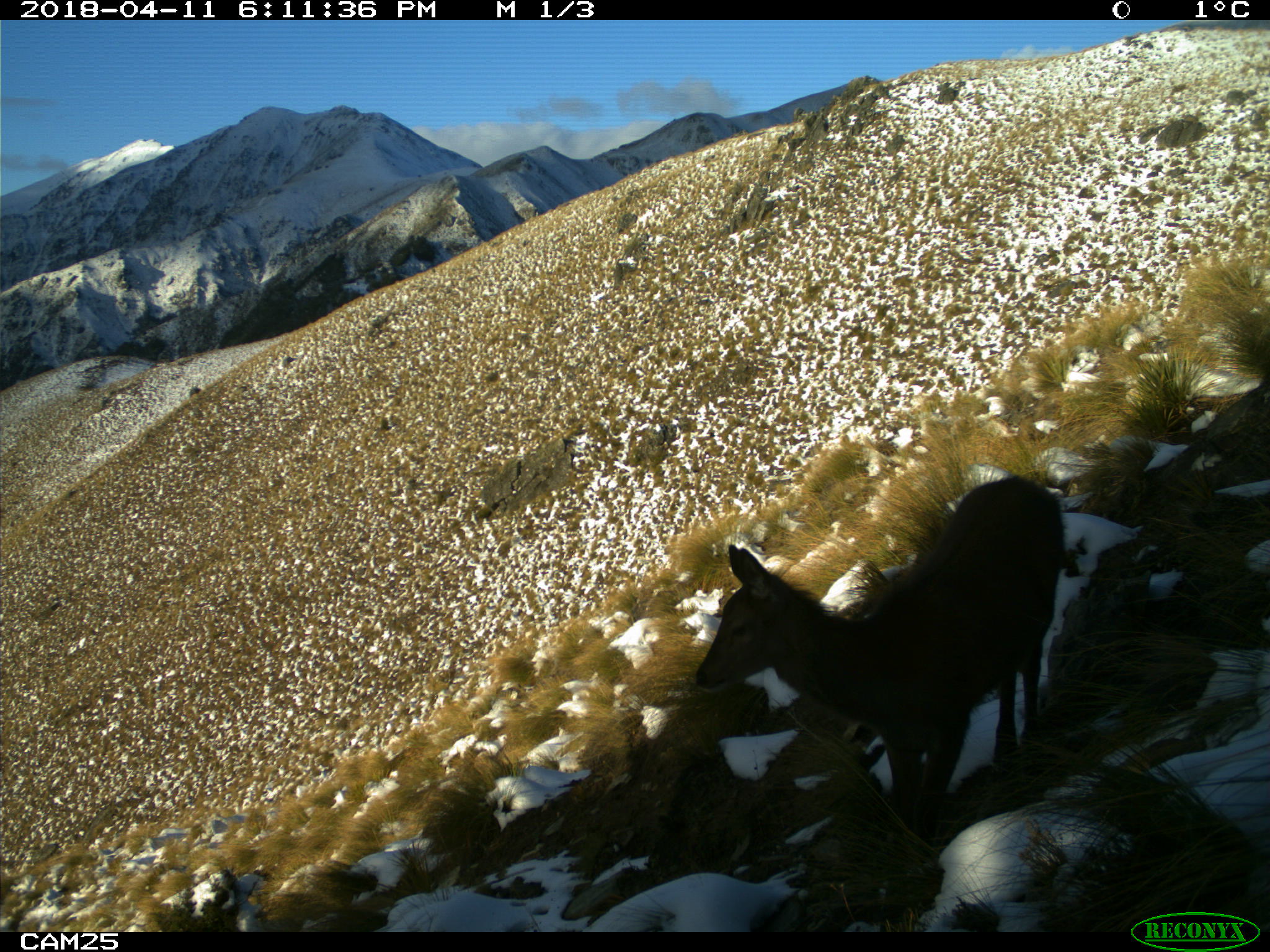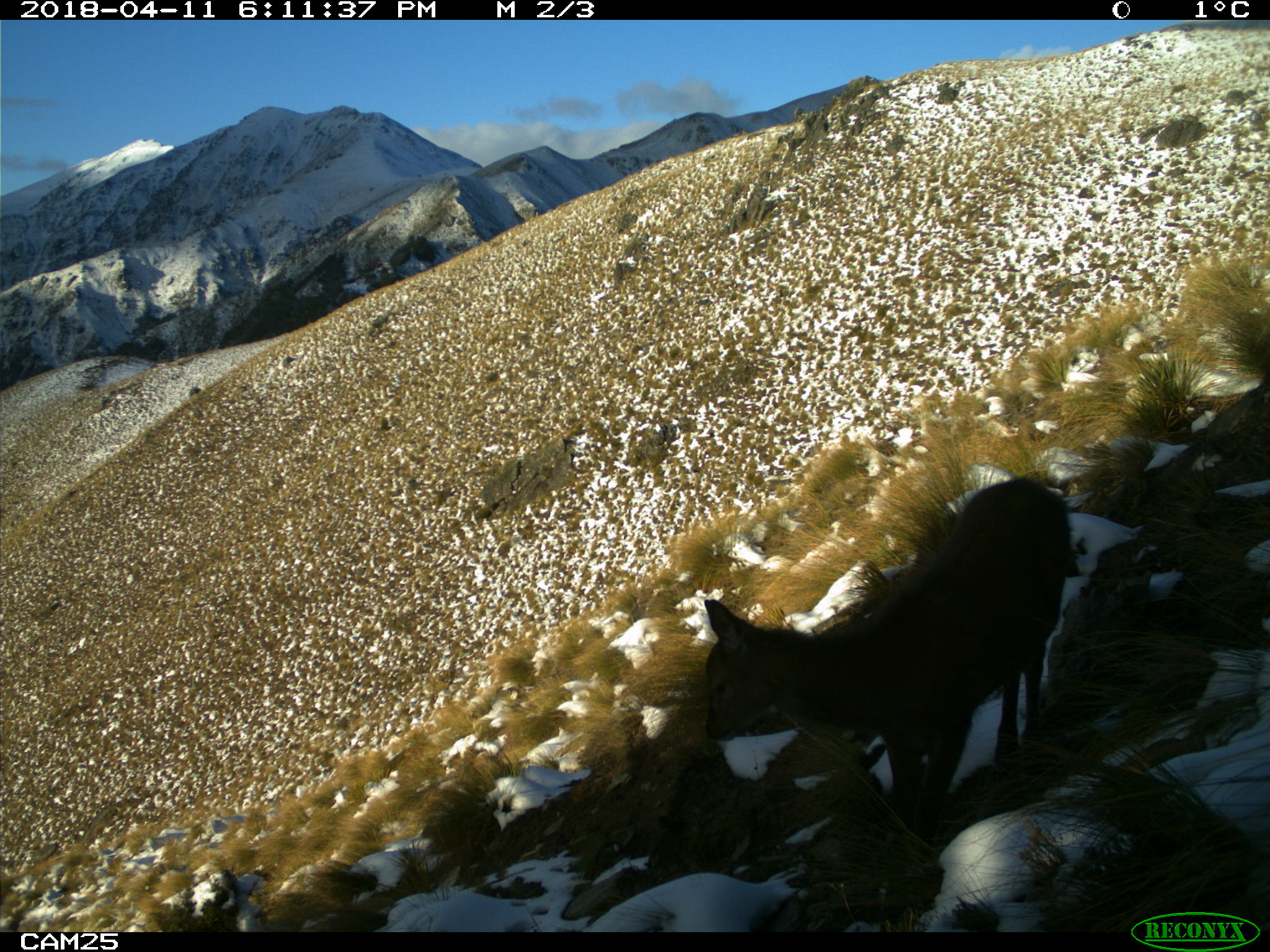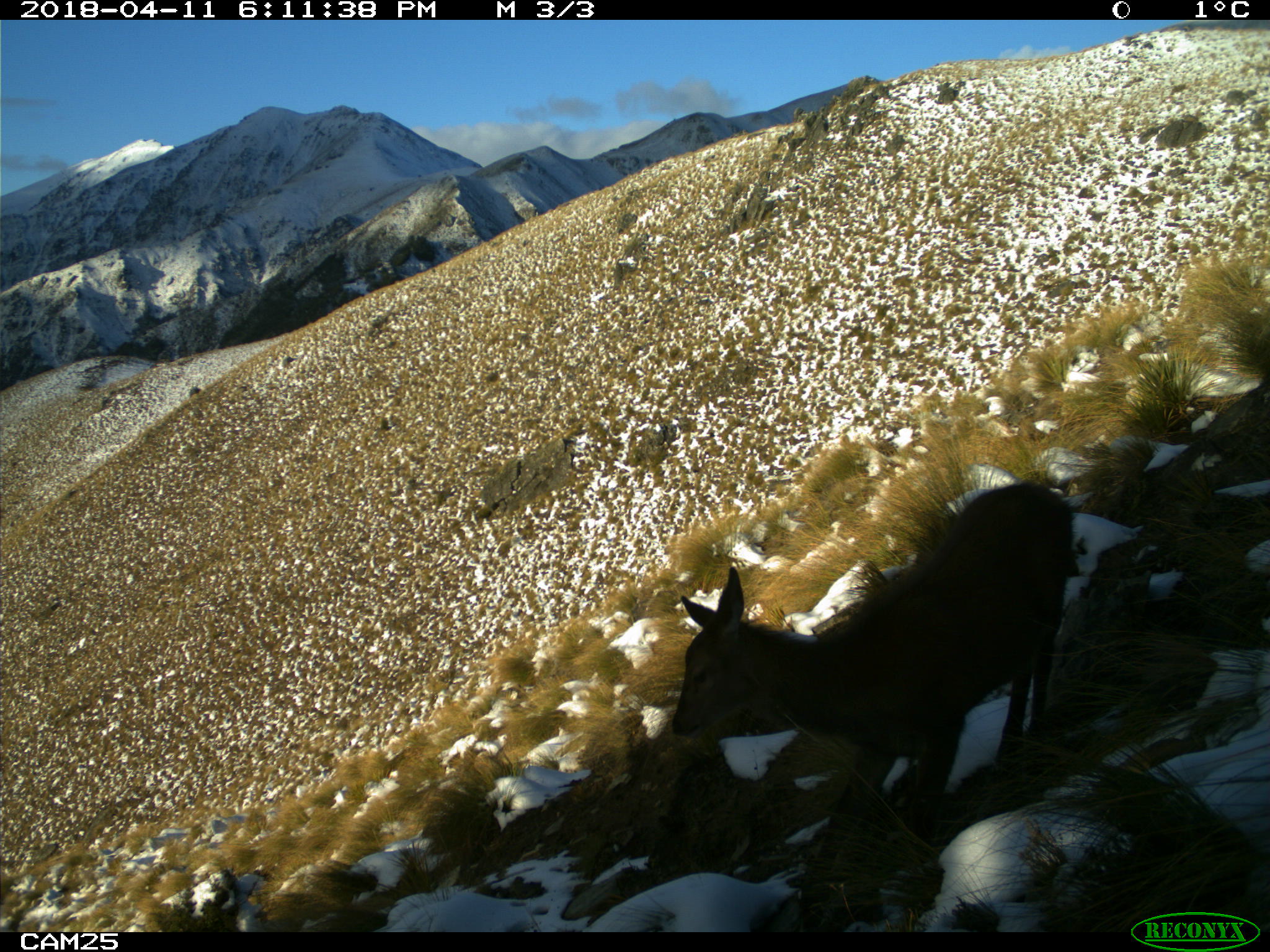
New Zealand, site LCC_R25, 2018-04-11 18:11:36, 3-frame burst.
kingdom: Animalia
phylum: Chordata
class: Mammalia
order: Artiodactyla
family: Cervidae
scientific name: Cervidae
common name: deer